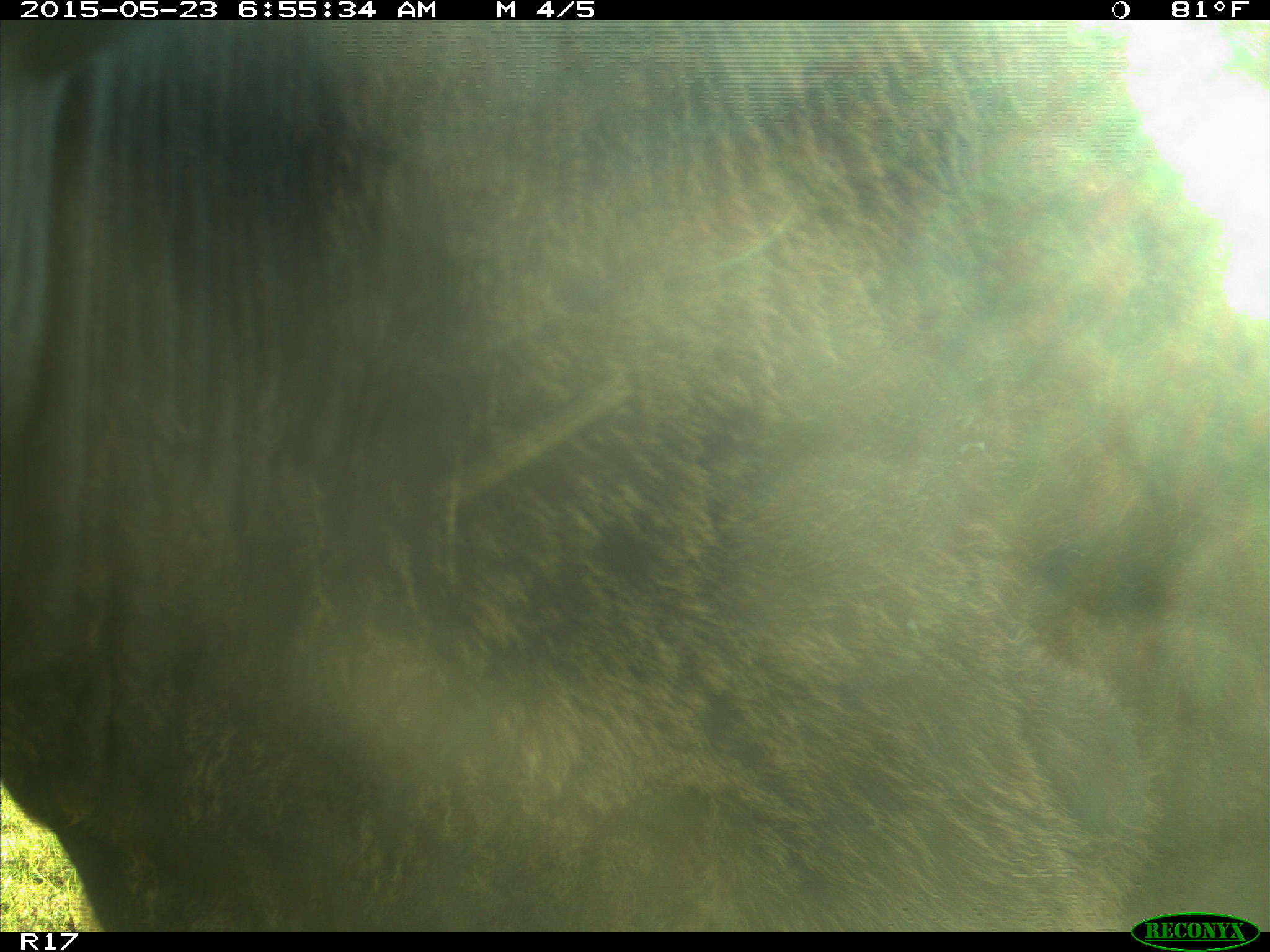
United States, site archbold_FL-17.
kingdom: Animalia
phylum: Chordata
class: Mammalia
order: Artiodactyla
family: Bovidae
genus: Bos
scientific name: Bos taurus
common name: domestic cow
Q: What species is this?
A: Bos taurus (domestic cow).